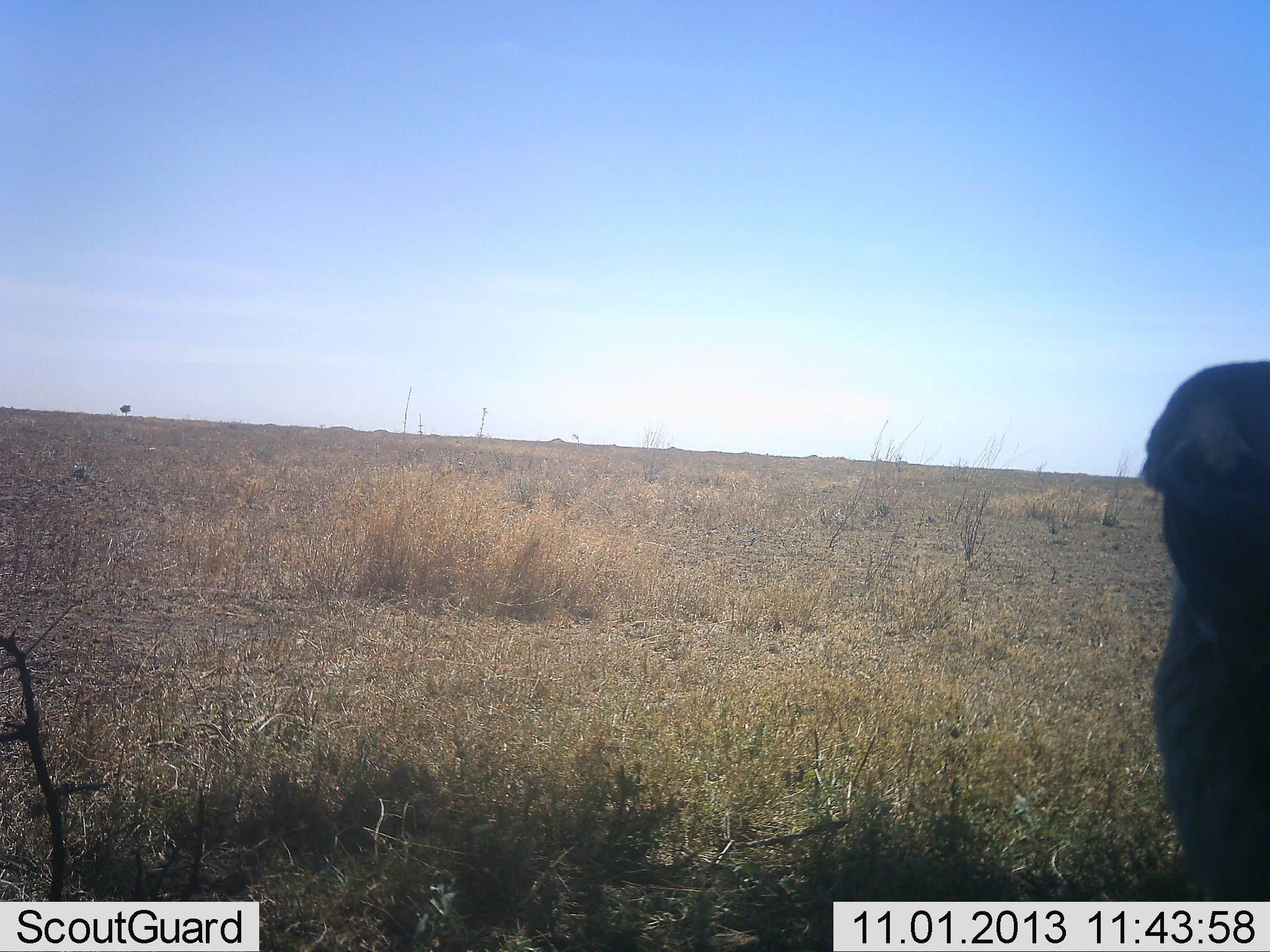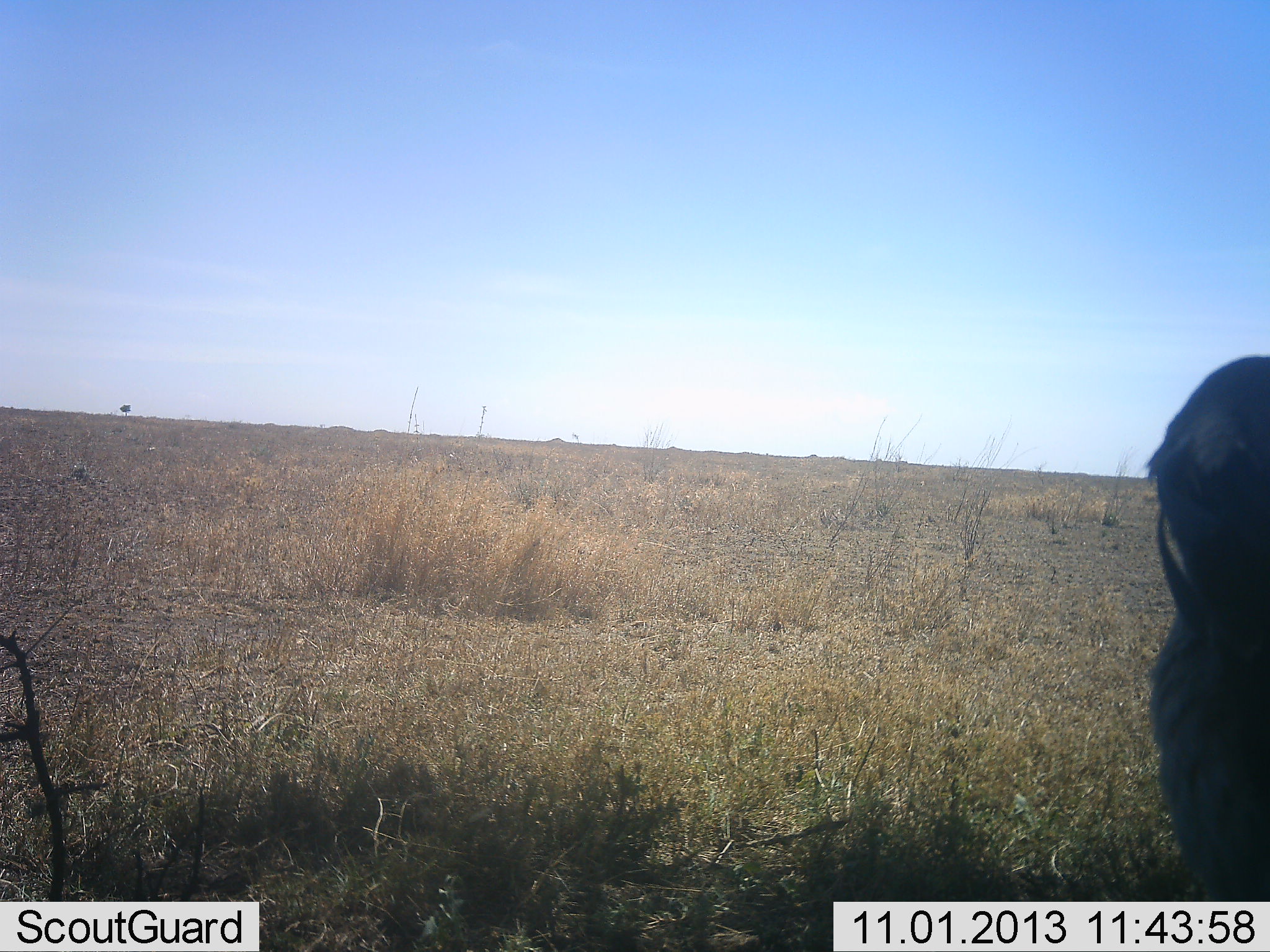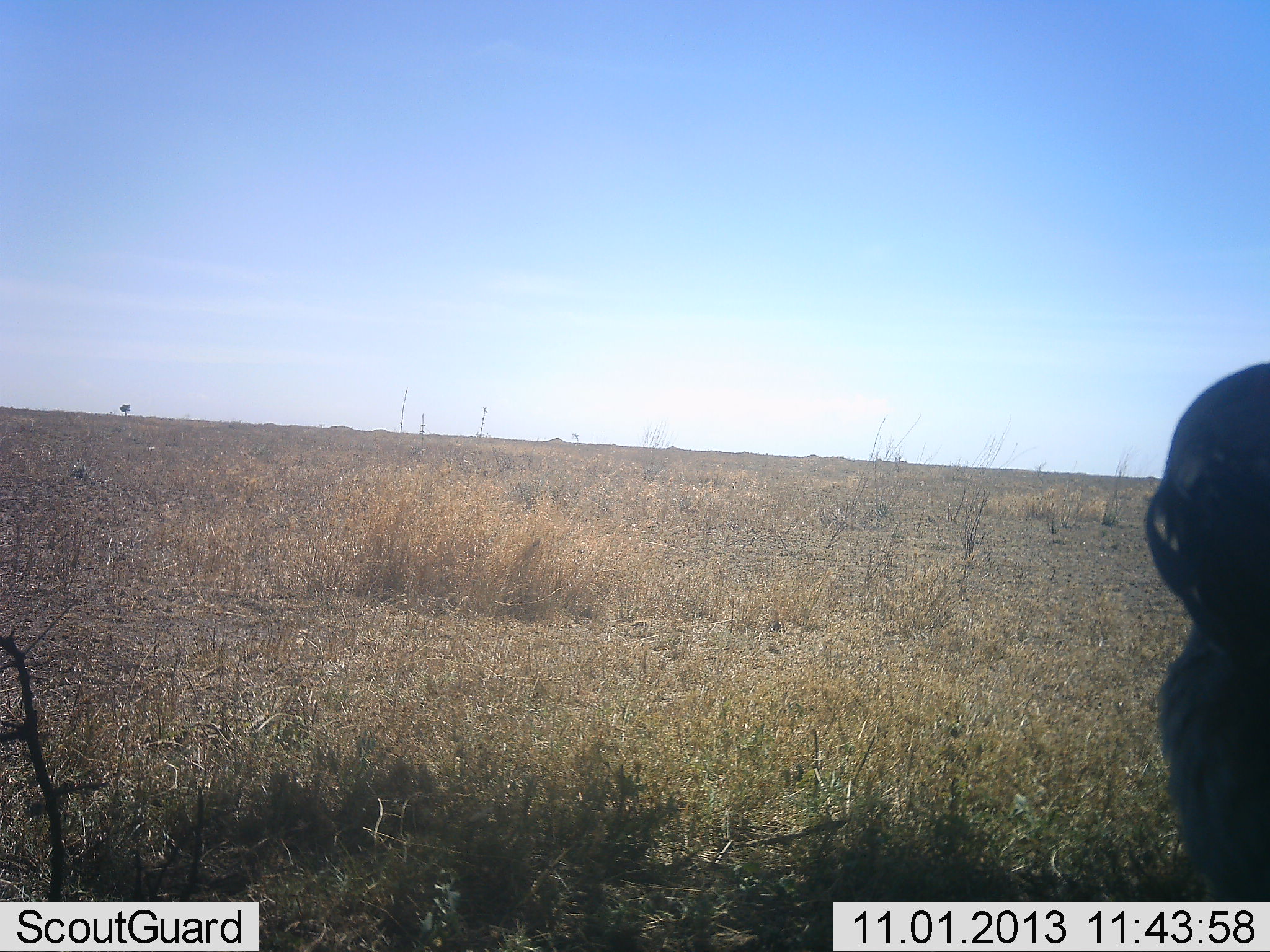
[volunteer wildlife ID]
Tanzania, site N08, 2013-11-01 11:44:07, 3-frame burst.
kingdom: Animalia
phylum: Chordata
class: Aves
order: Accipitriformes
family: Sagittariidae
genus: Sagittarius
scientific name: Sagittarius serpentarius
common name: secretary bird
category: secretarybird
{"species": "secretarybird (secretary bird) (Sagittarius serpentarius)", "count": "1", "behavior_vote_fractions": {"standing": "78%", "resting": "11%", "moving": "11%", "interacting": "0%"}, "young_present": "0%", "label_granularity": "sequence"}